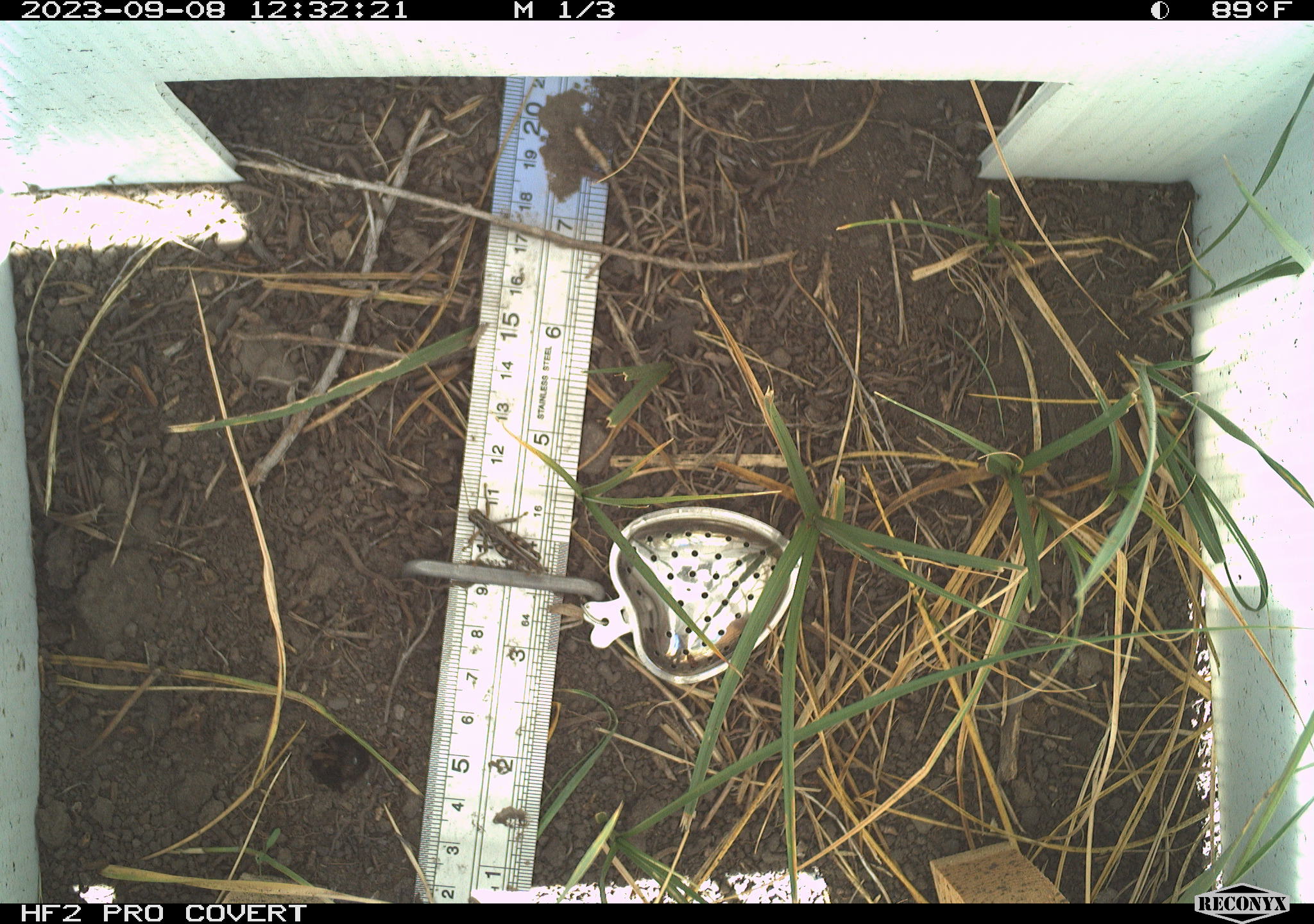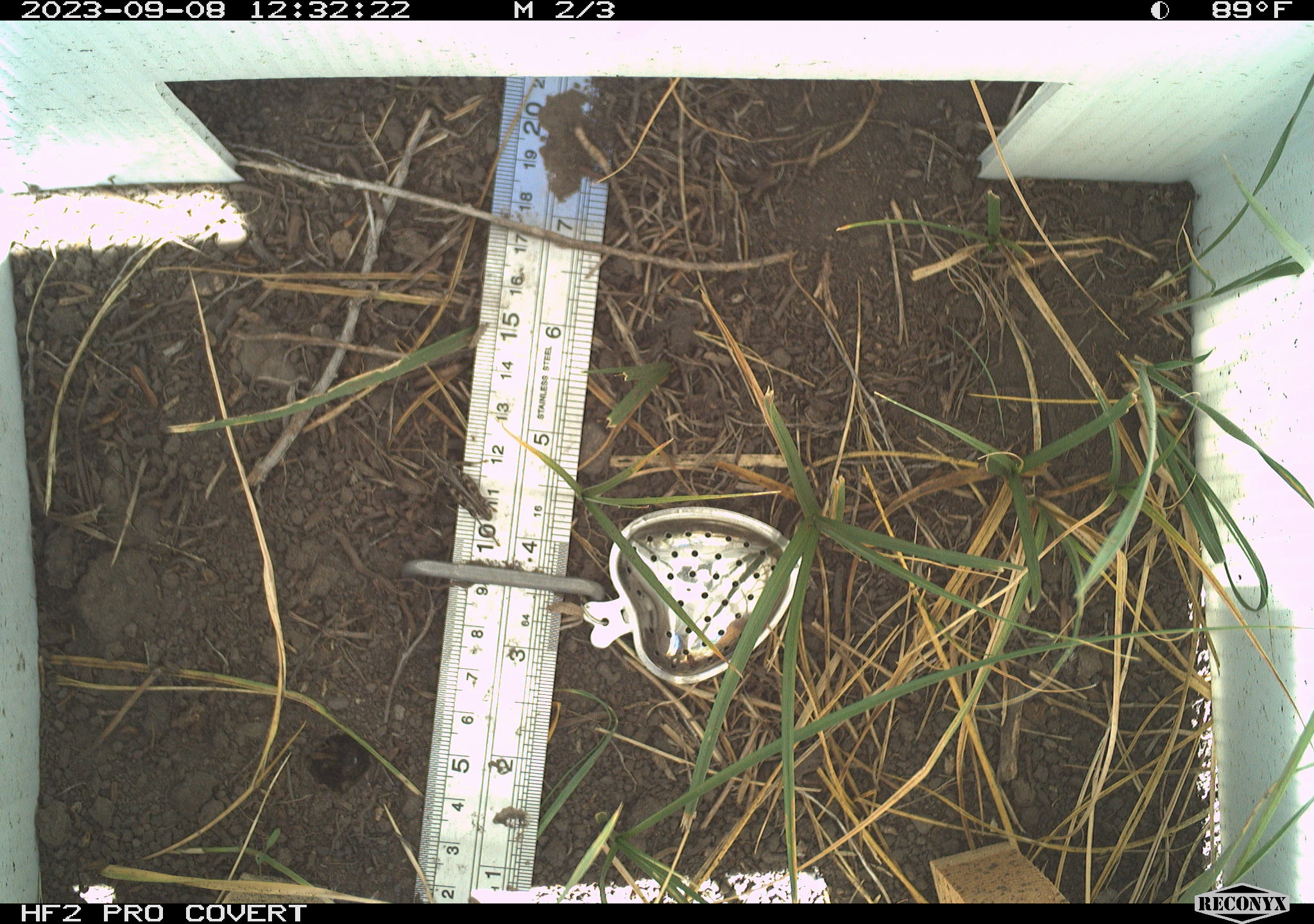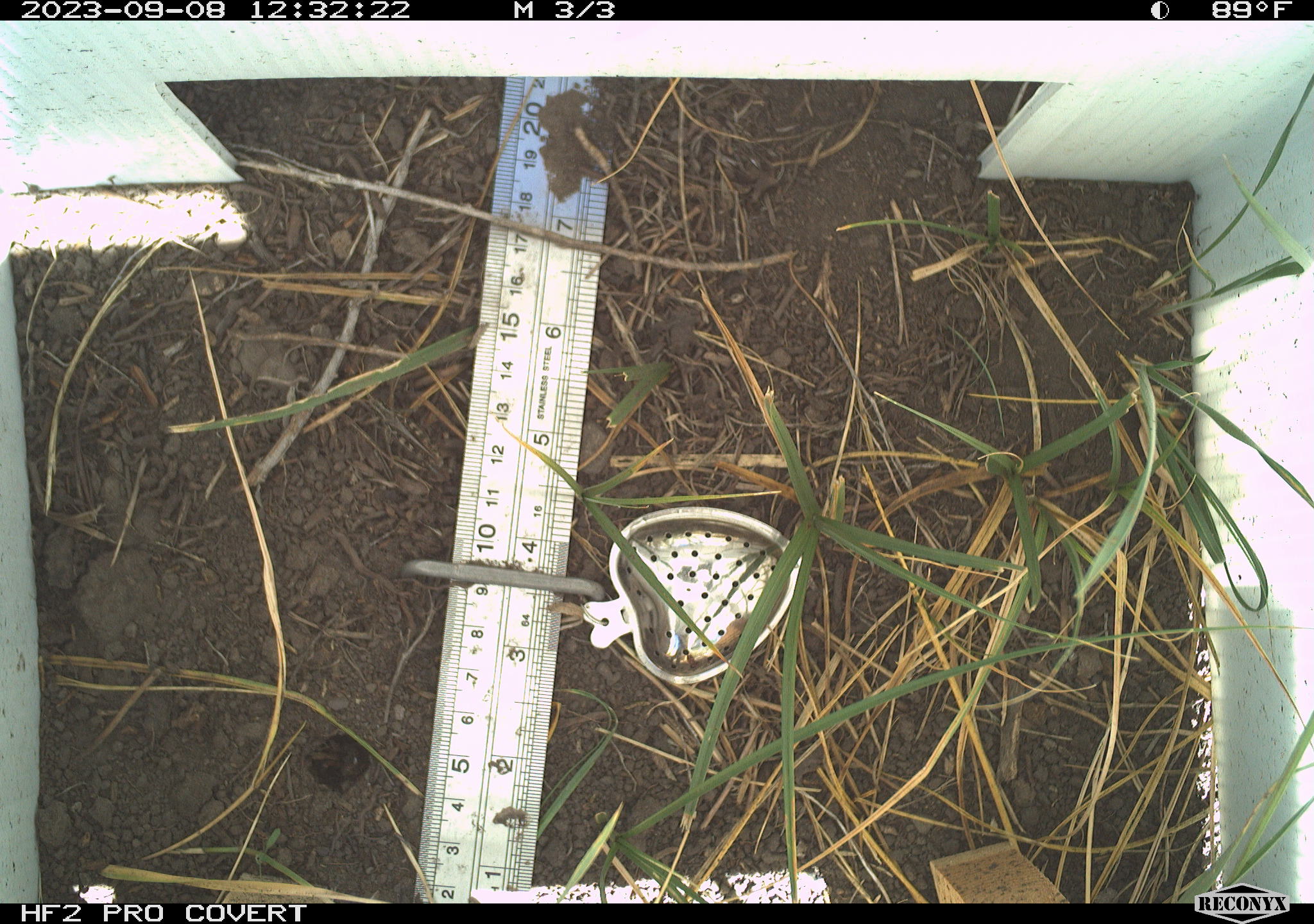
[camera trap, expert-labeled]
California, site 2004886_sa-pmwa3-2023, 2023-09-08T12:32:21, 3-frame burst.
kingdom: Animalia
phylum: Arthropoda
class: Insecta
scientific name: Insecta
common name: insect